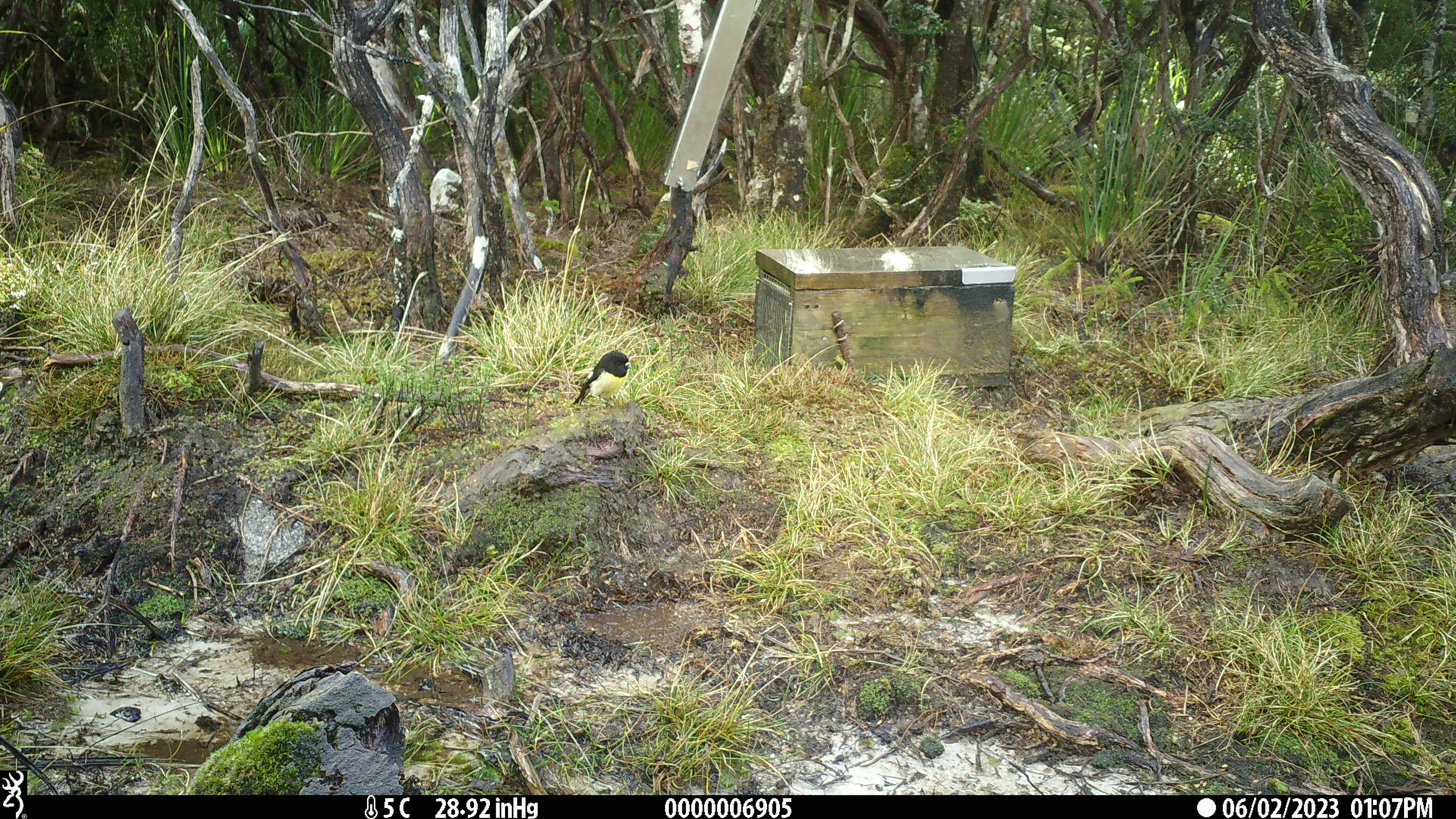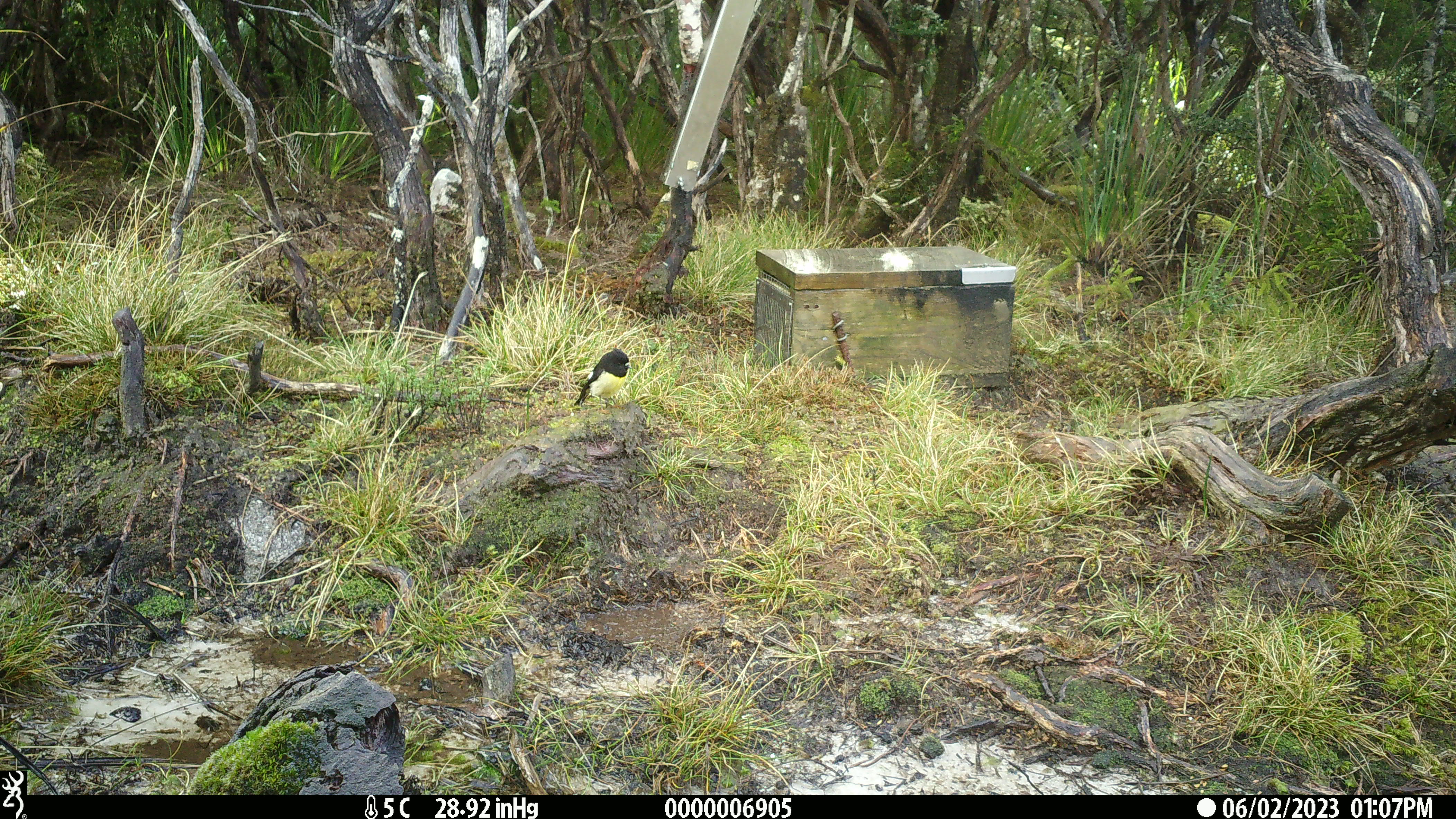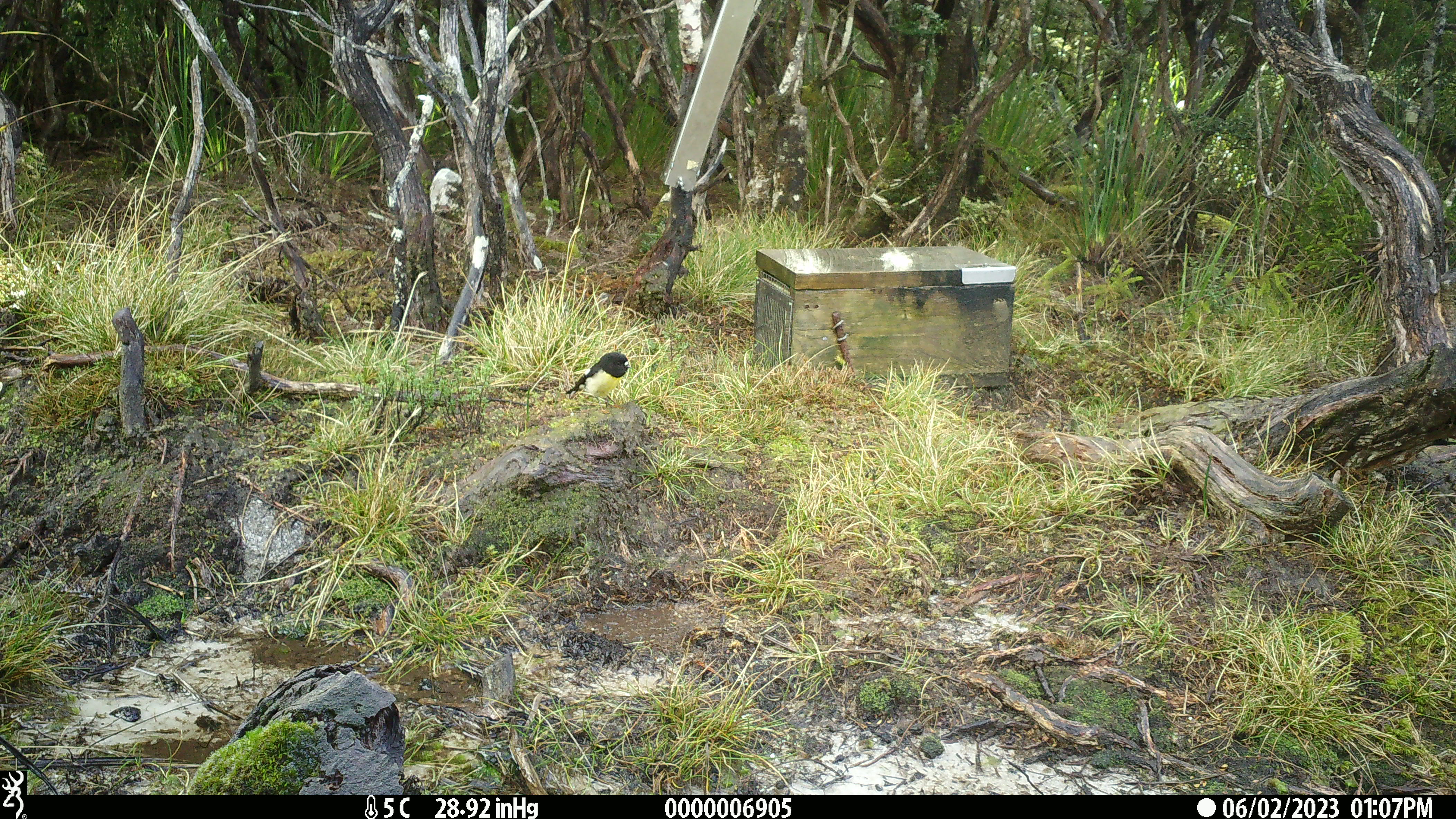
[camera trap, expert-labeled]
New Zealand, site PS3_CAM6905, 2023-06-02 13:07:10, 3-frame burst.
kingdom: Animalia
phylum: Chordata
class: Aves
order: Passeriformes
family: Petroicidae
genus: Petroica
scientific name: Petroica macrocephala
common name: tomtit